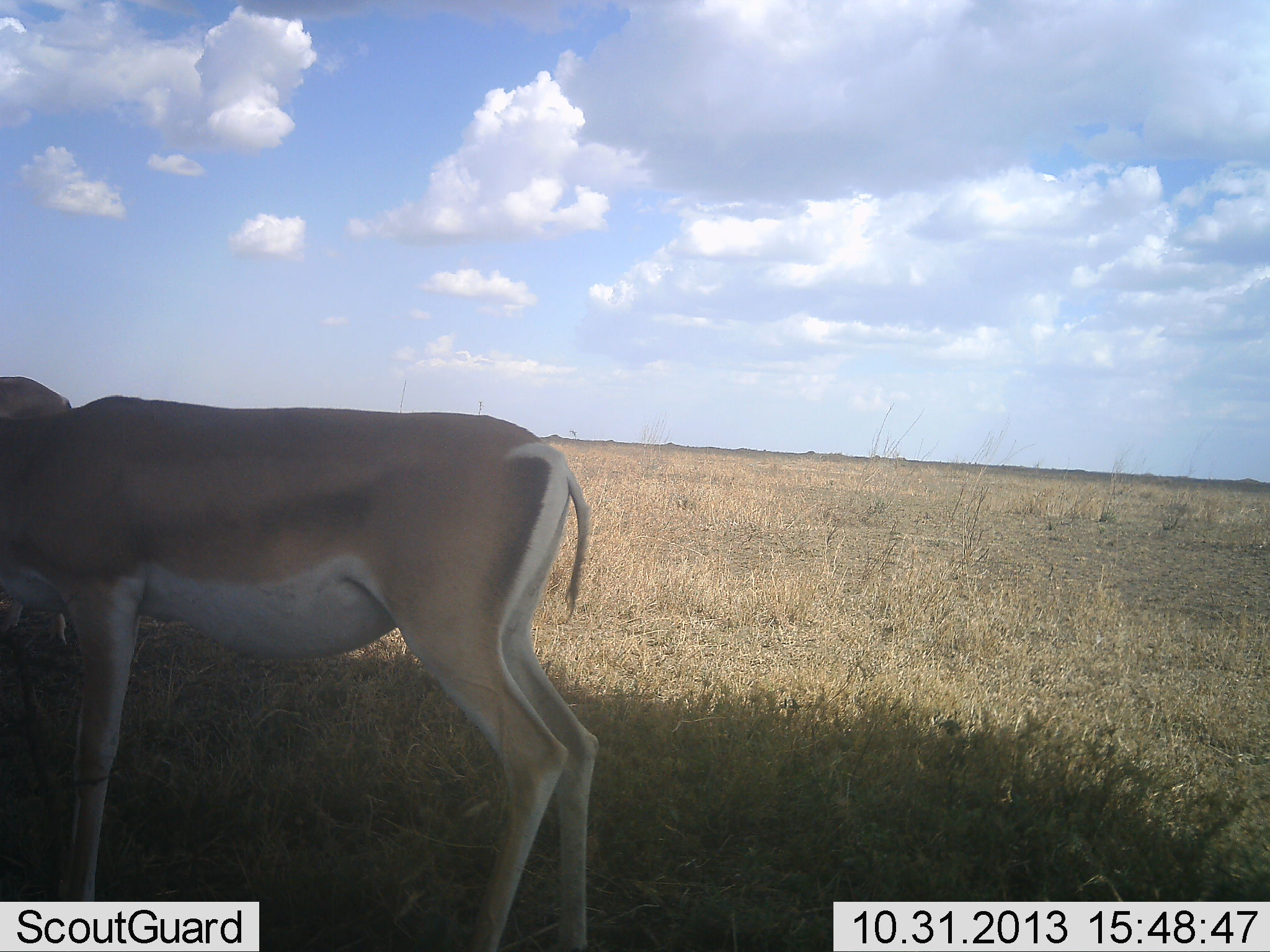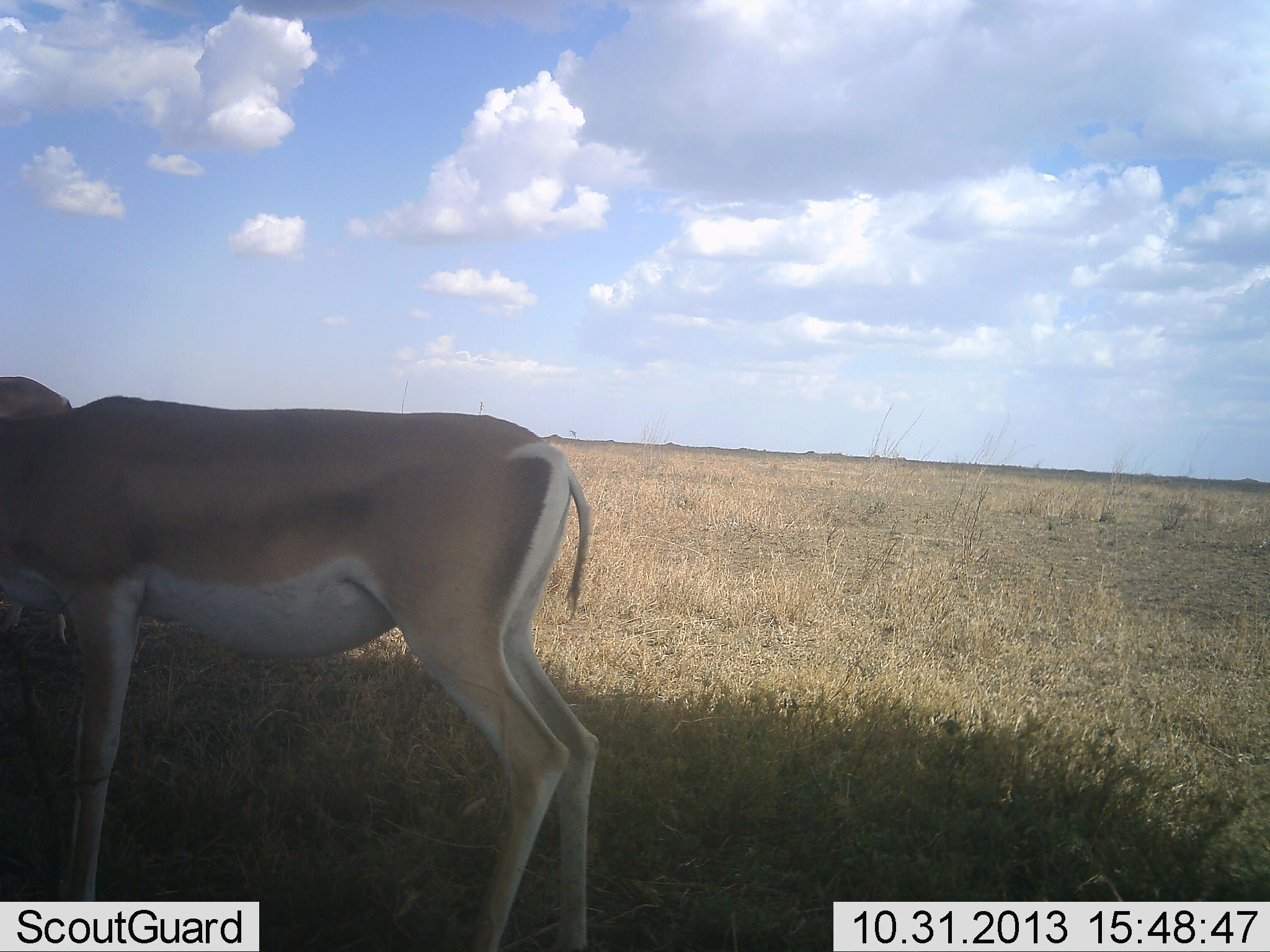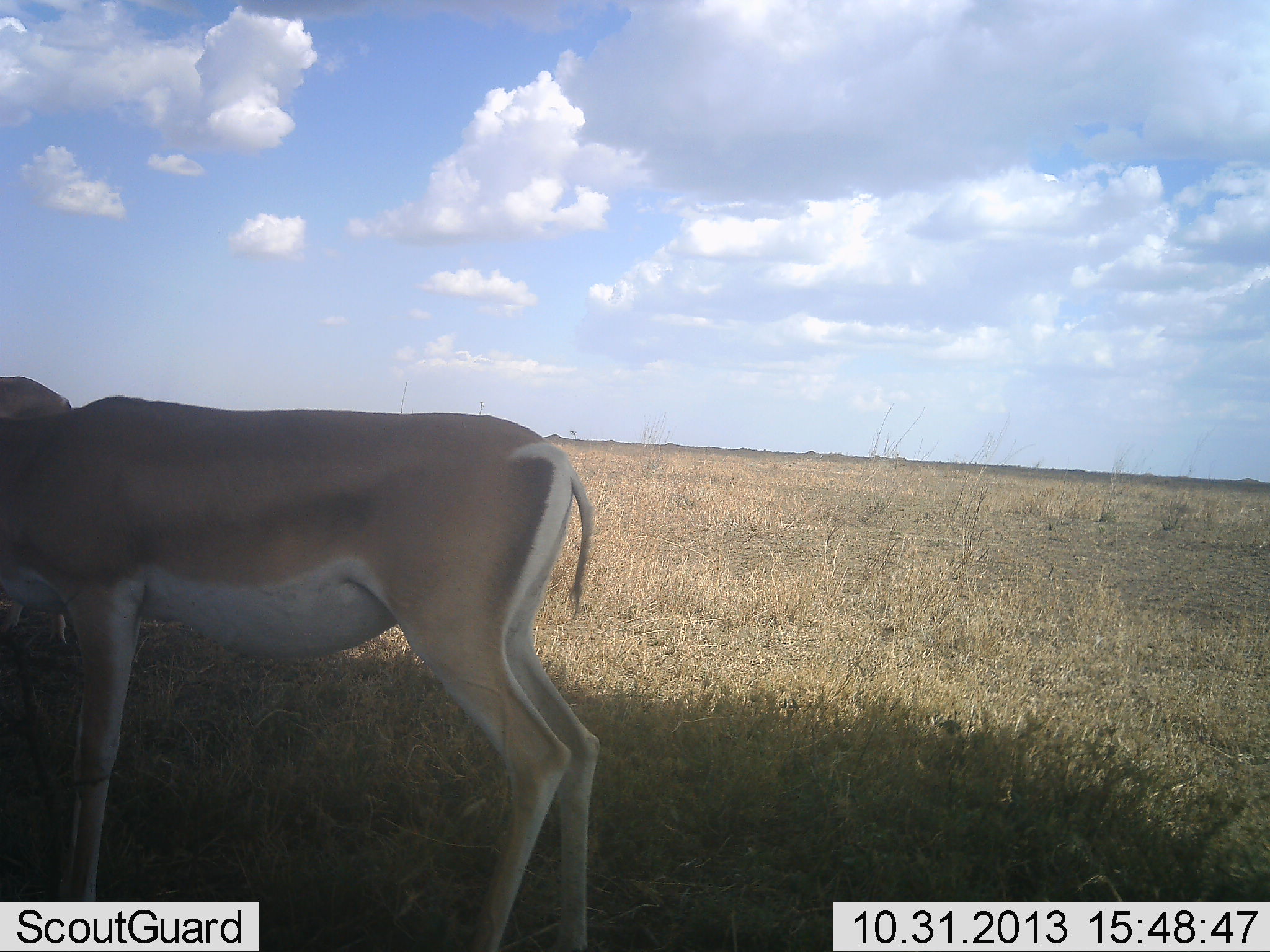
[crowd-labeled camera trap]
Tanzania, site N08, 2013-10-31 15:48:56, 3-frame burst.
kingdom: Animalia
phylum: Chordata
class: Mammalia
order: Artiodactyla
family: Bovidae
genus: Nanger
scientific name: Nanger granti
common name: grant's gazelle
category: gazellegrants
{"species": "gazellegrants (grant's gazelle) (Nanger granti)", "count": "2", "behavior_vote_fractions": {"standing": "90%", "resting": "0%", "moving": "0%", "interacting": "0%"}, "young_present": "0%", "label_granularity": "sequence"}